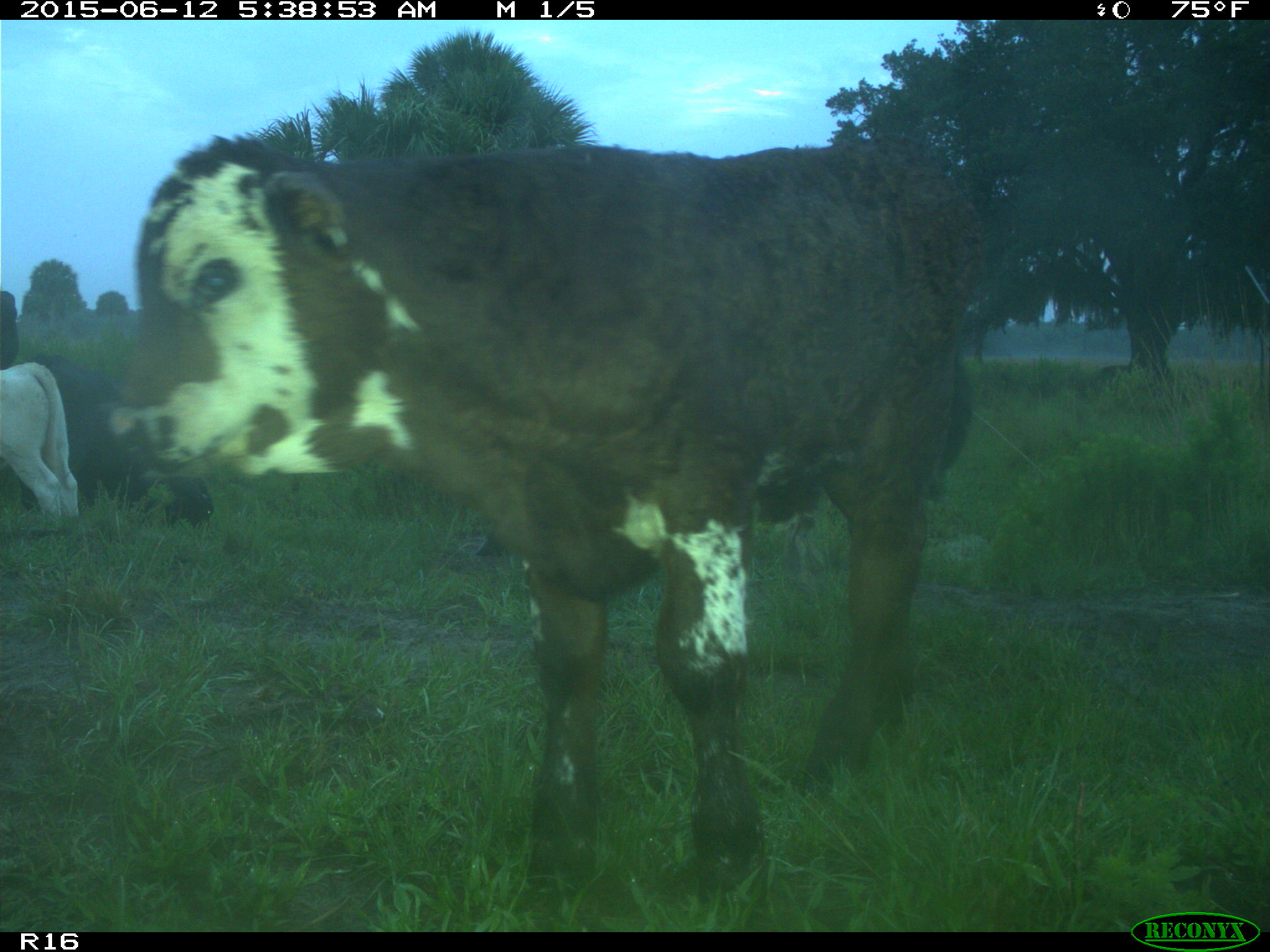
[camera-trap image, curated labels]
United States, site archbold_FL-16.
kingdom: Animalia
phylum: Chordata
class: Mammalia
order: Artiodactyla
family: Bovidae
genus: Bos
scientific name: Bos taurus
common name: domestic cow